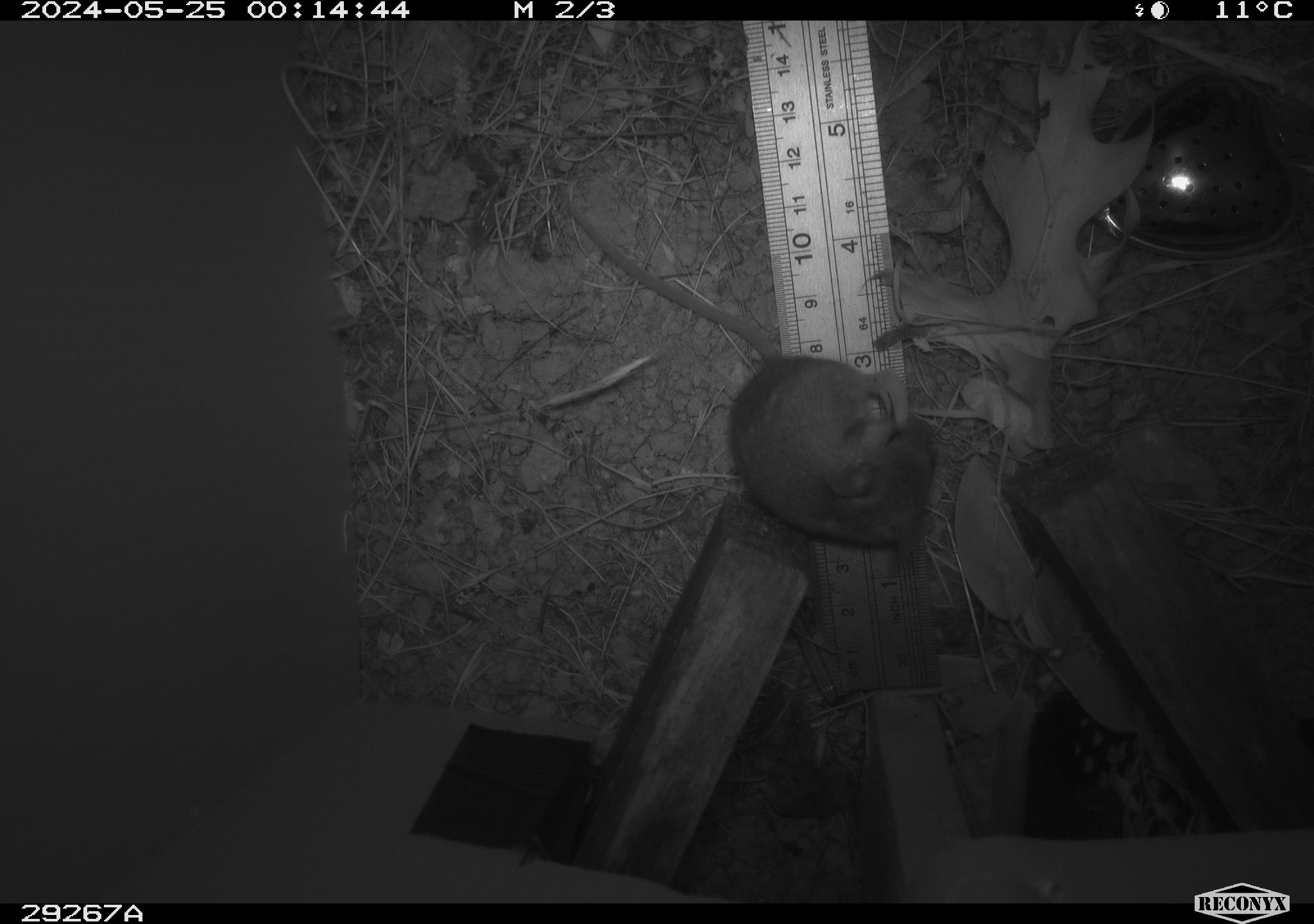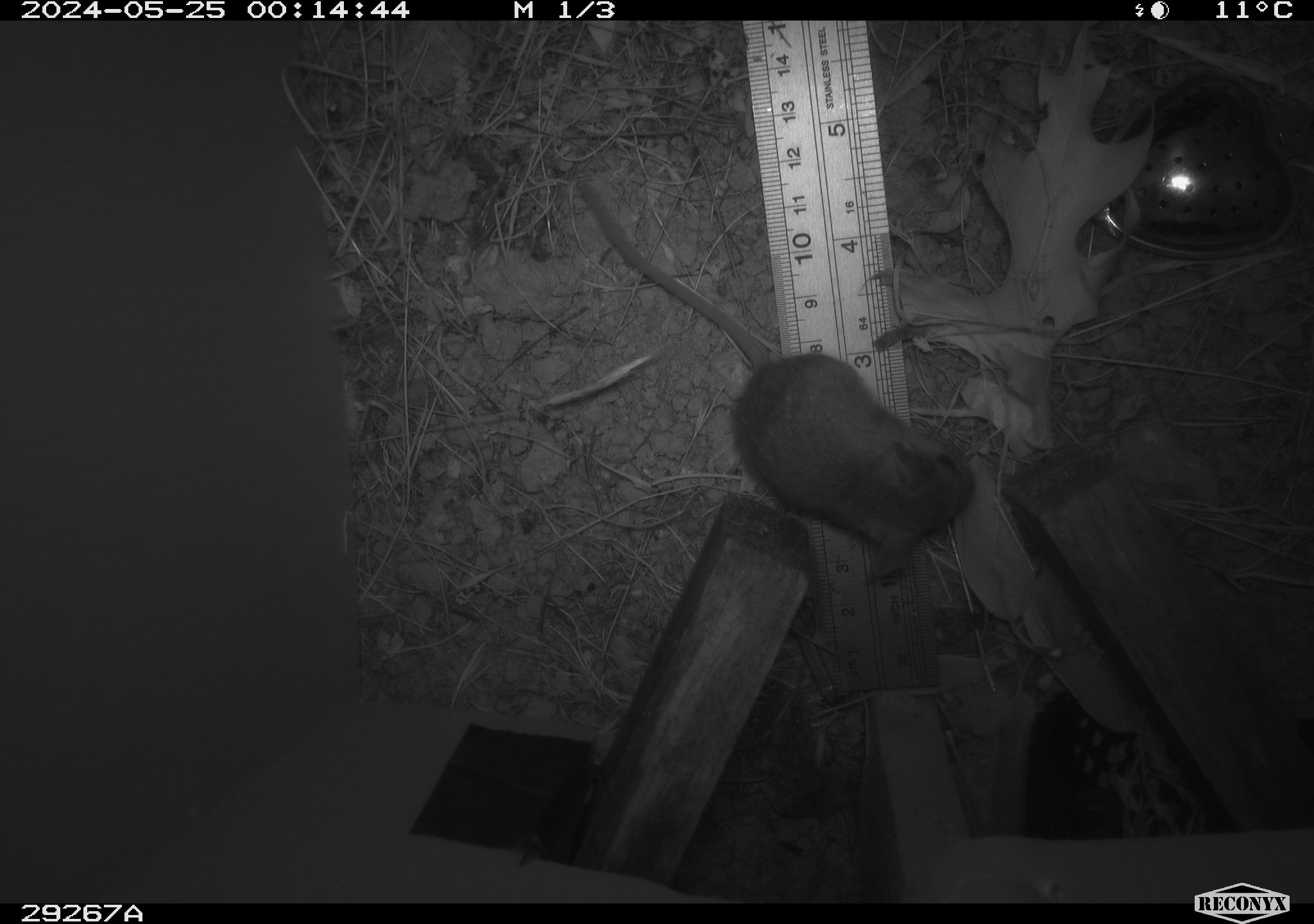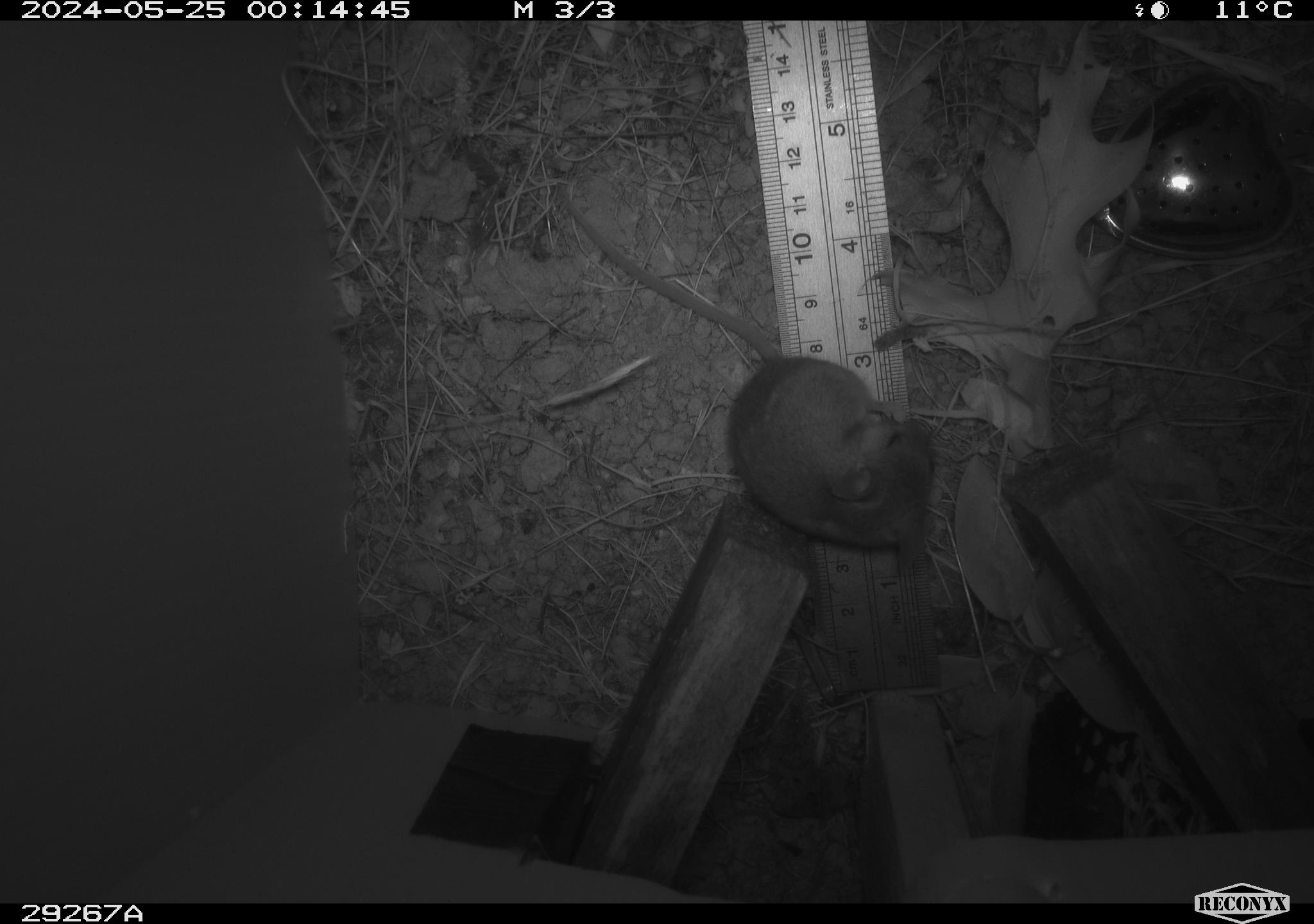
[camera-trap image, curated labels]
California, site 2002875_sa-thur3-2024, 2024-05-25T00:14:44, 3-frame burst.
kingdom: Animalia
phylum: Chordata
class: Mammalia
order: Rodentia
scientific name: Rodentia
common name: mouse species